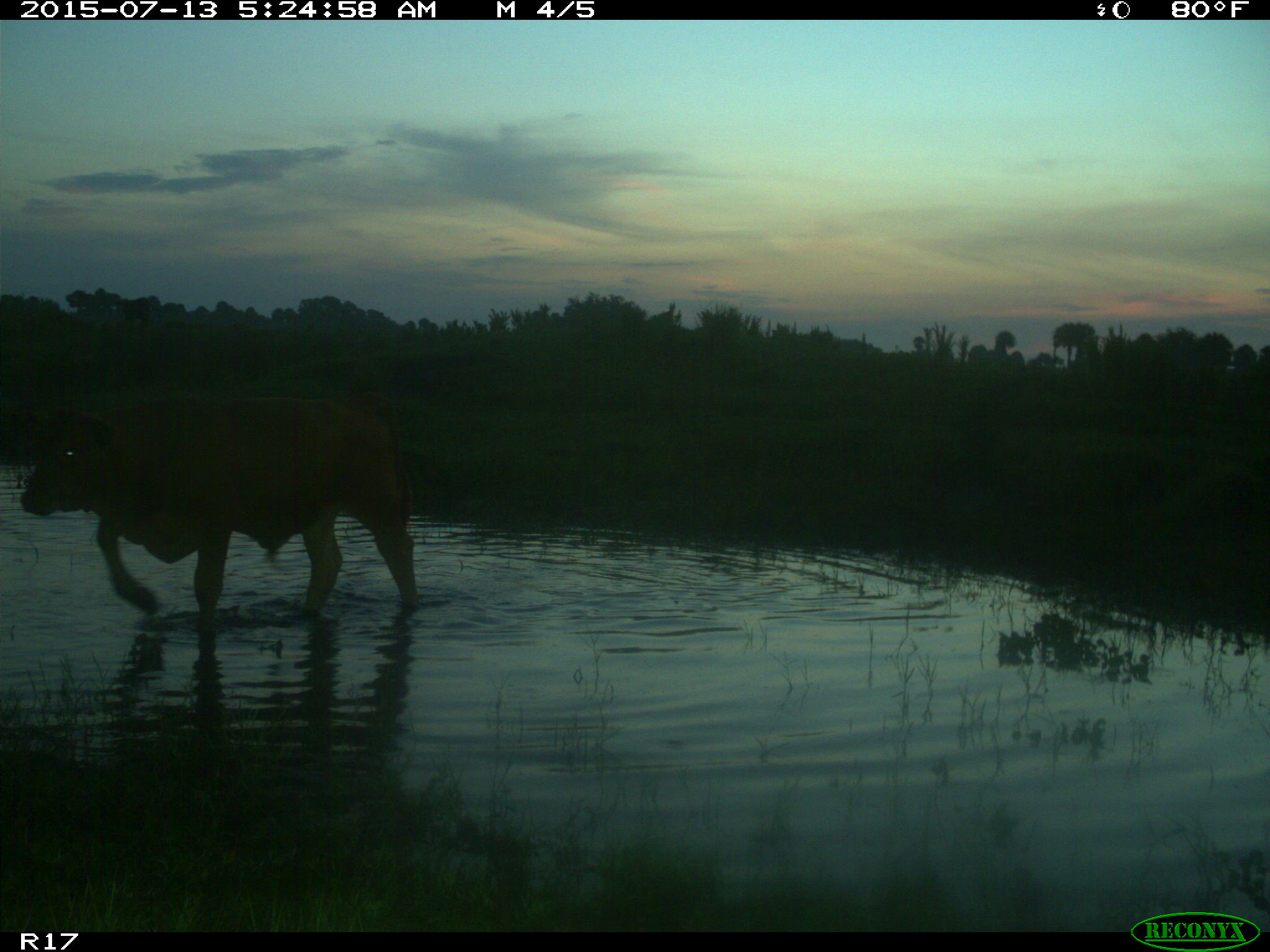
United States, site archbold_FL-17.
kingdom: Animalia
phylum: Chordata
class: Mammalia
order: Artiodactyla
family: Bovidae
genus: Bos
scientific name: Bos taurus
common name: domestic cow